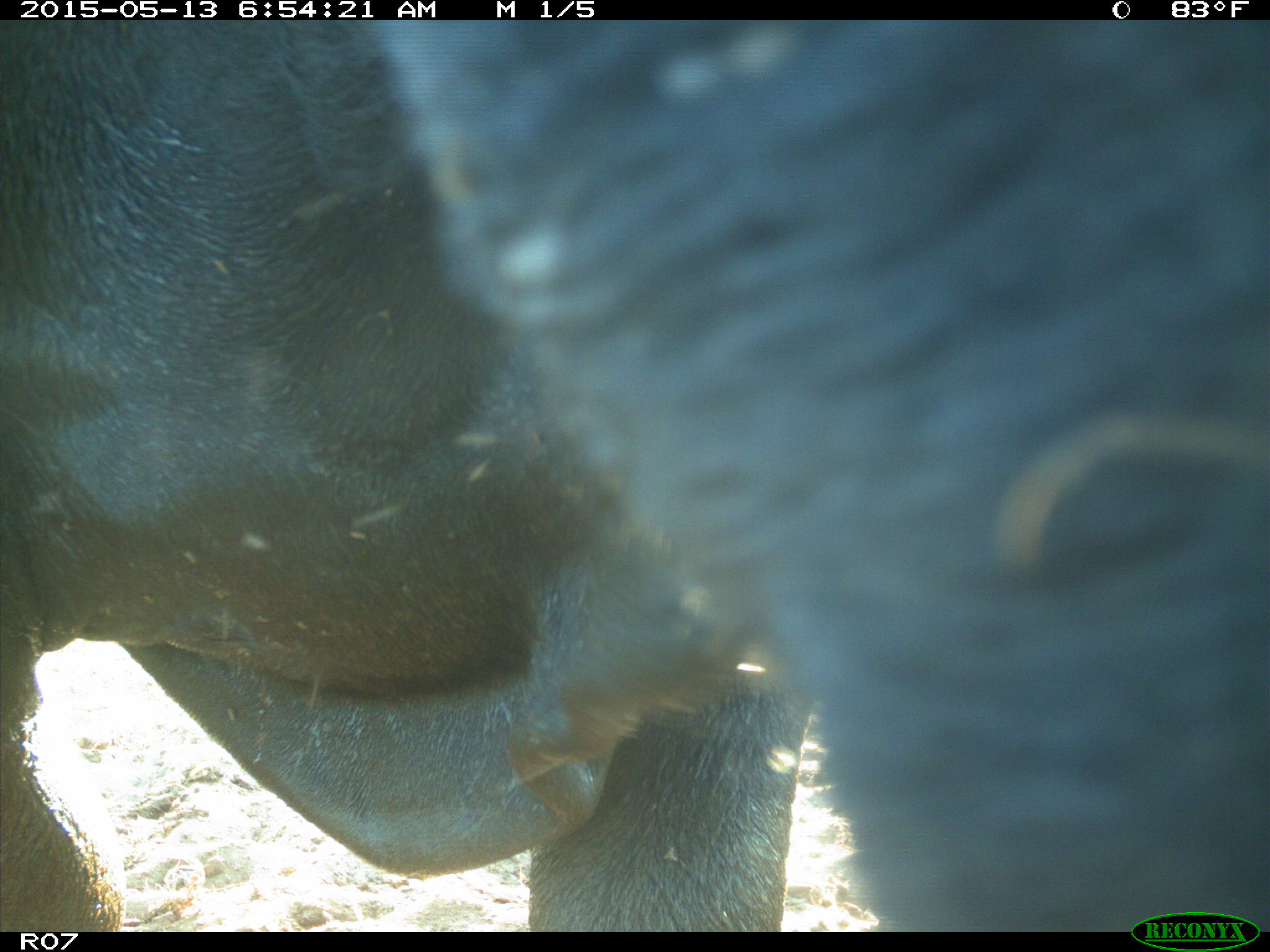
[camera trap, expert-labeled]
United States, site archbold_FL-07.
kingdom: Animalia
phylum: Chordata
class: Mammalia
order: Artiodactyla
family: Bovidae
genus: Bos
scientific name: Bos taurus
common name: domestic cow